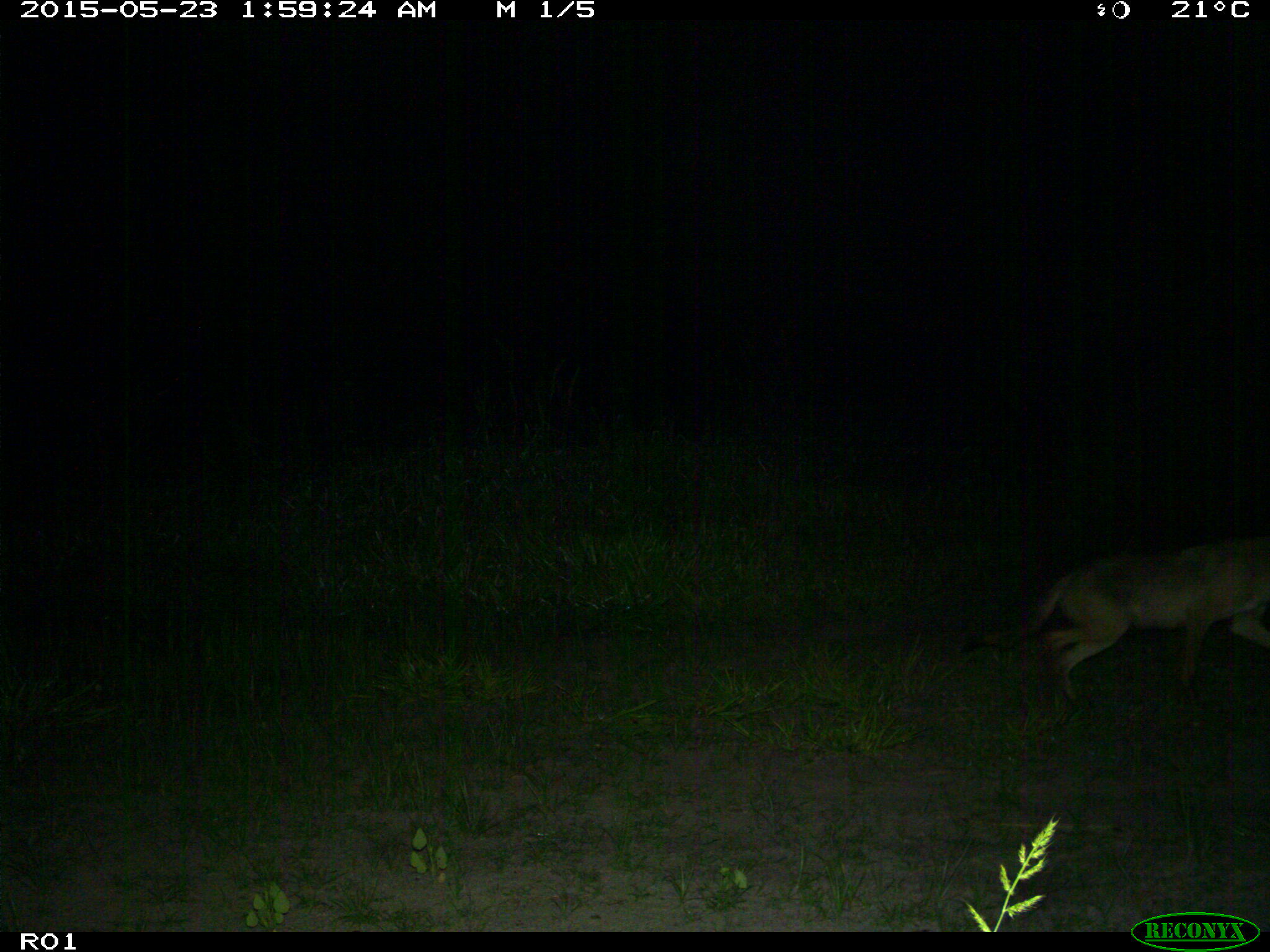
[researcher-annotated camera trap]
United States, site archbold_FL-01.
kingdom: Animalia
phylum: Chordata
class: Mammalia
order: Carnivora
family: Canidae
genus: Canis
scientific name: Canis latrans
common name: coyote